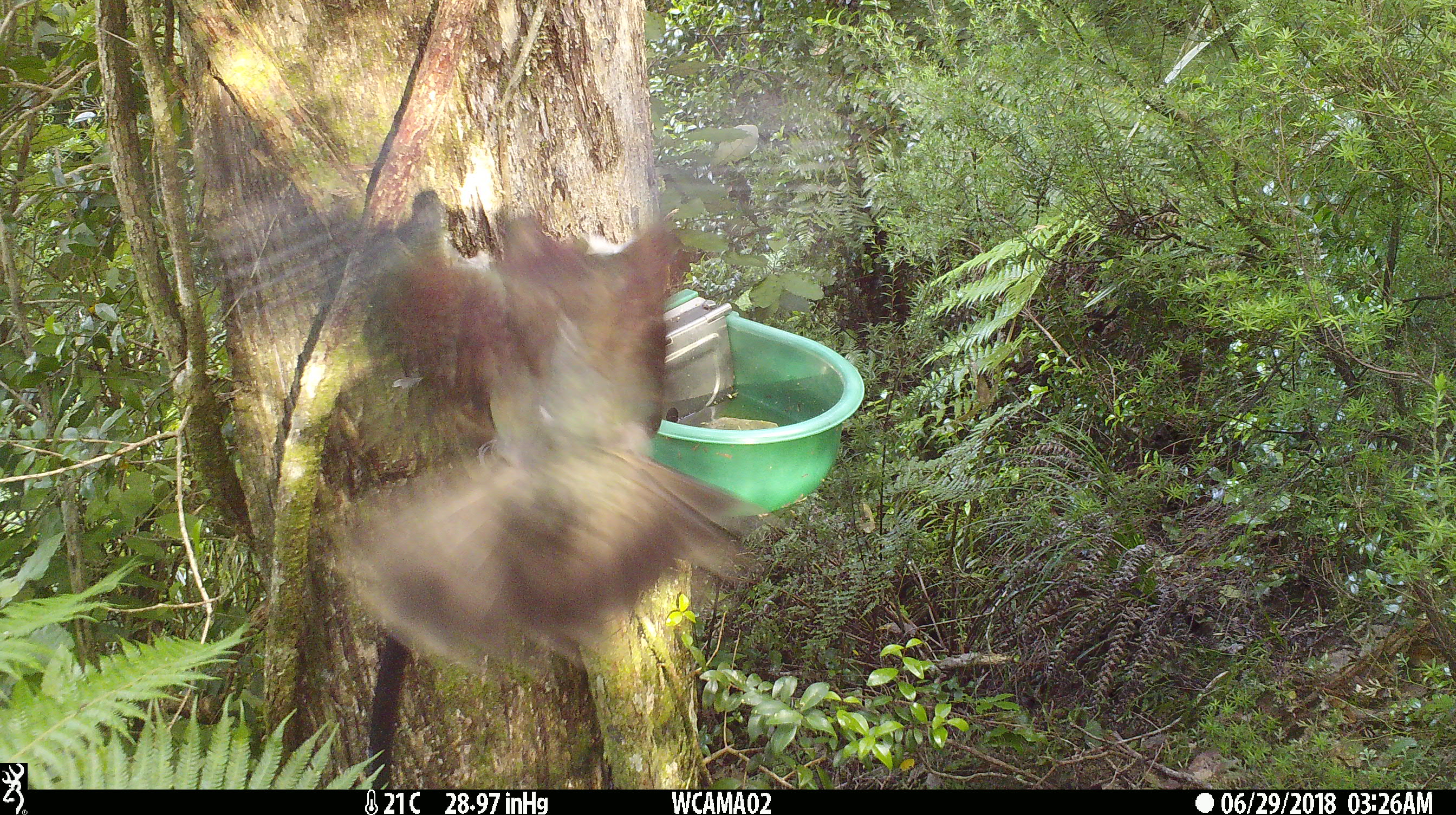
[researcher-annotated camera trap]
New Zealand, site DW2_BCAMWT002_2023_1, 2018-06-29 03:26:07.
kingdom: Animalia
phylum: Chordata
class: Aves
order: Columbiformes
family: Columbidae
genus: Hemiphaga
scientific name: Hemiphaga novaeseelandiae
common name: new zealand pigeon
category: kereru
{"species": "kereru (new zealand pigeon) (Hemiphaga novaeseelandiae)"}